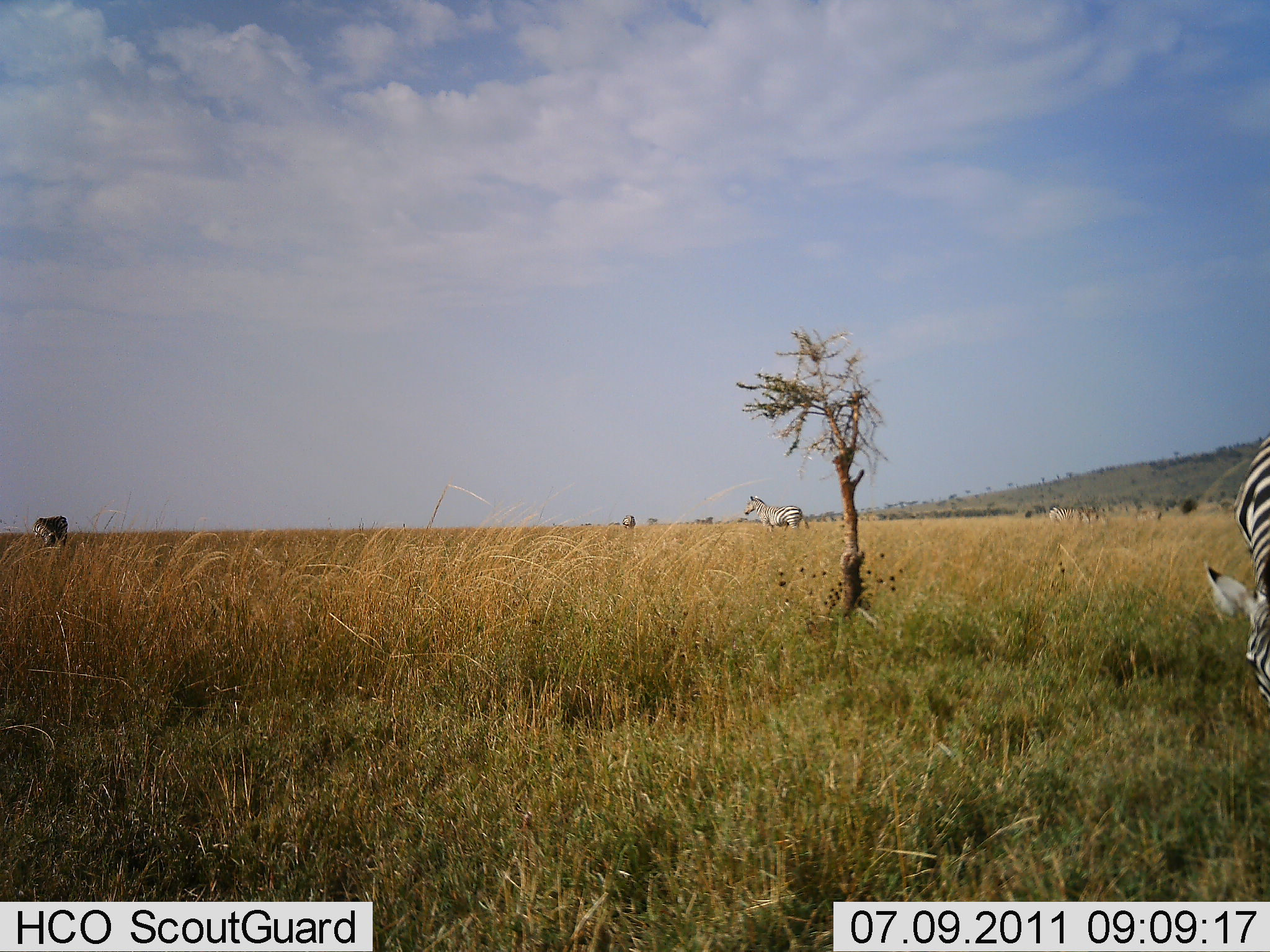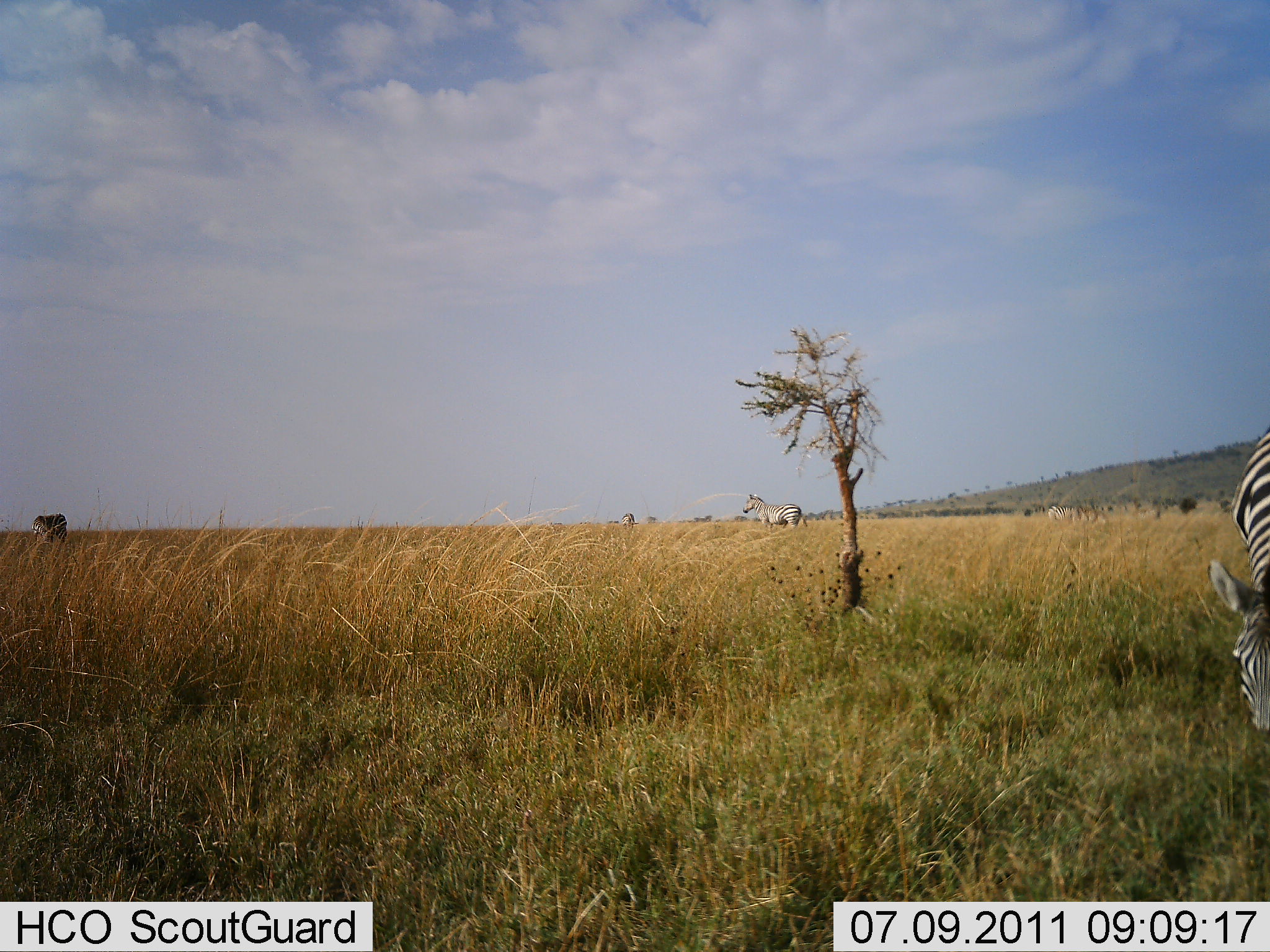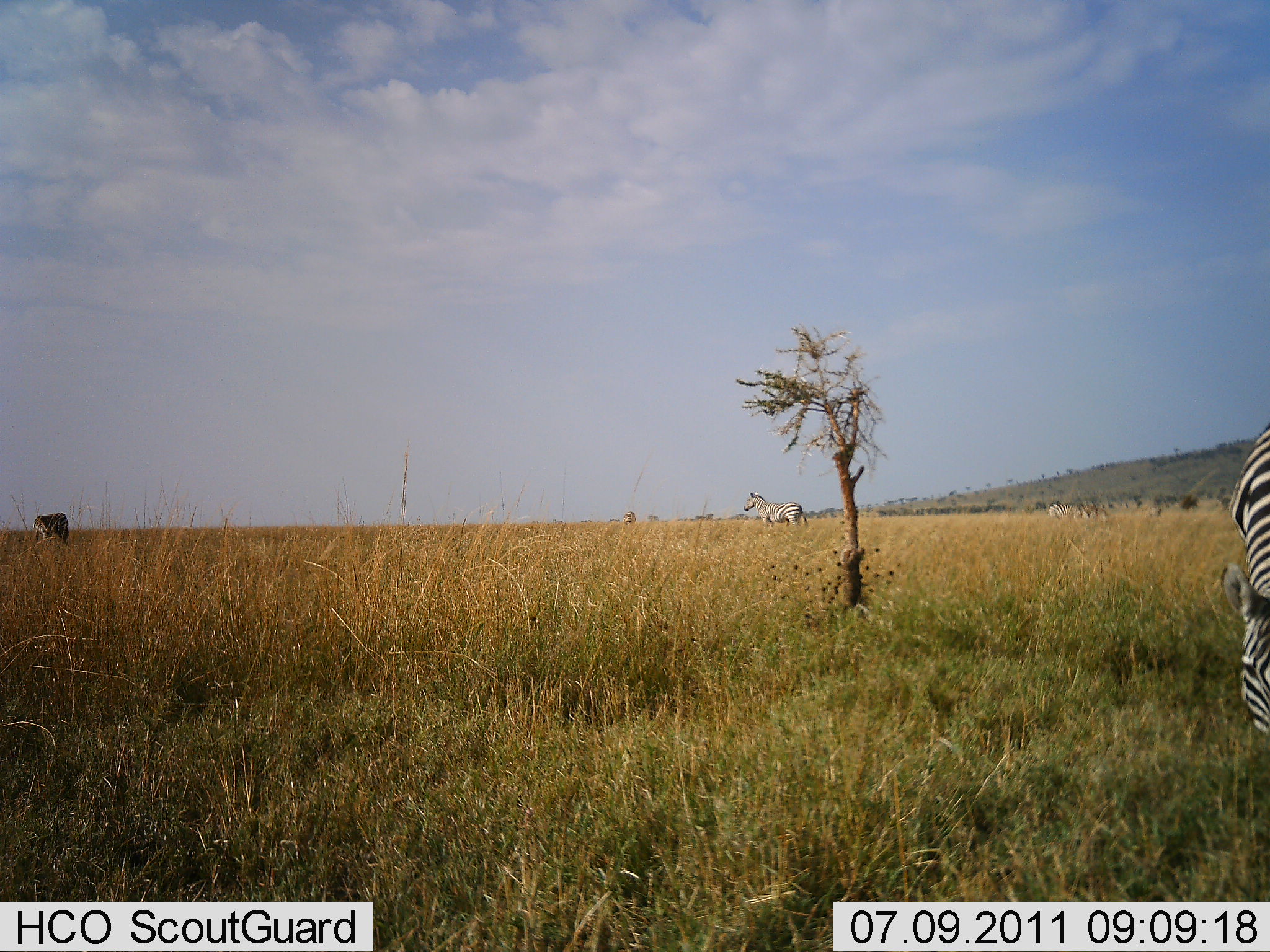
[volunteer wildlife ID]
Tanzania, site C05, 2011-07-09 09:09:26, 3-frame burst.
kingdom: Animalia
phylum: Chordata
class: Mammalia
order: Perissodactyla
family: Equidae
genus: Equus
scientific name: Equus quagga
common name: plains zebra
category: zebra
Zebra (plains zebra) (Equus quagga), count 3. Behavior (volunteer vote fractions): standing 86%, resting 14%, moving 0%, interacting 7%. Young present (vote fraction): 0%. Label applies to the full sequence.